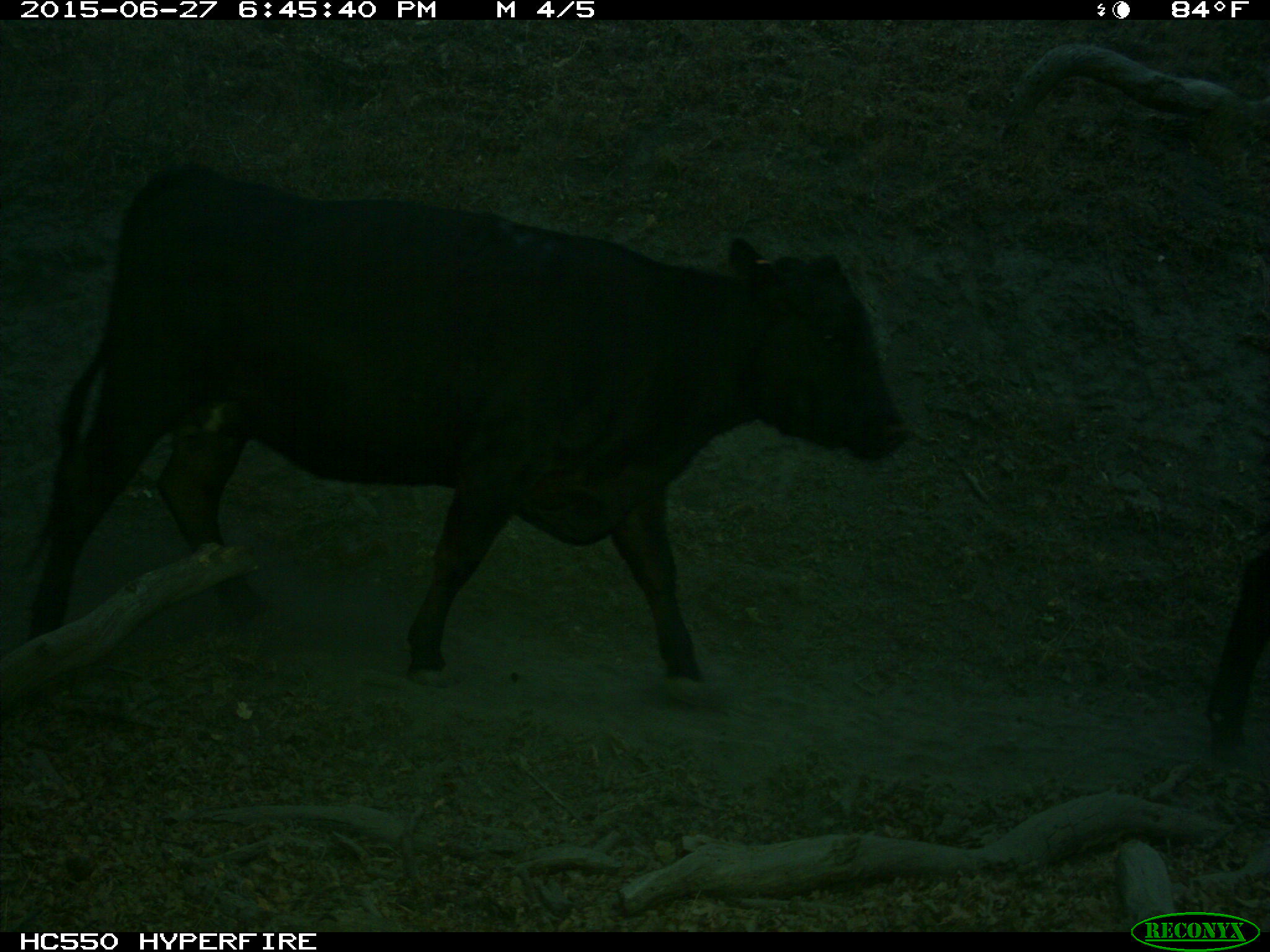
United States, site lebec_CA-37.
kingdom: Animalia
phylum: Chordata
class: Mammalia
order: Artiodactyla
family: Bovidae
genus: Bos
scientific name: Bos taurus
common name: domestic cow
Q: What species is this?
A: Bos taurus (domestic cow).